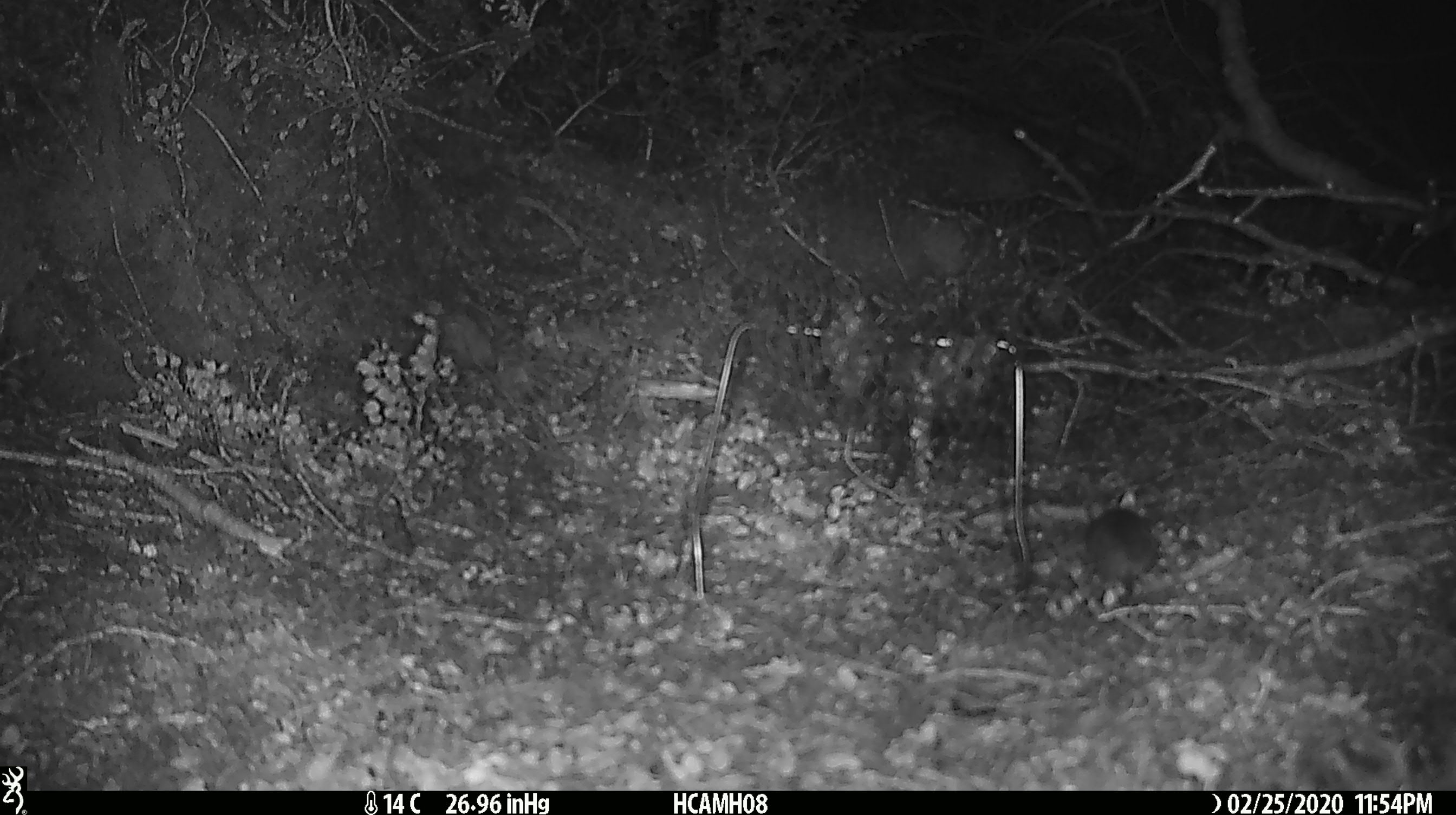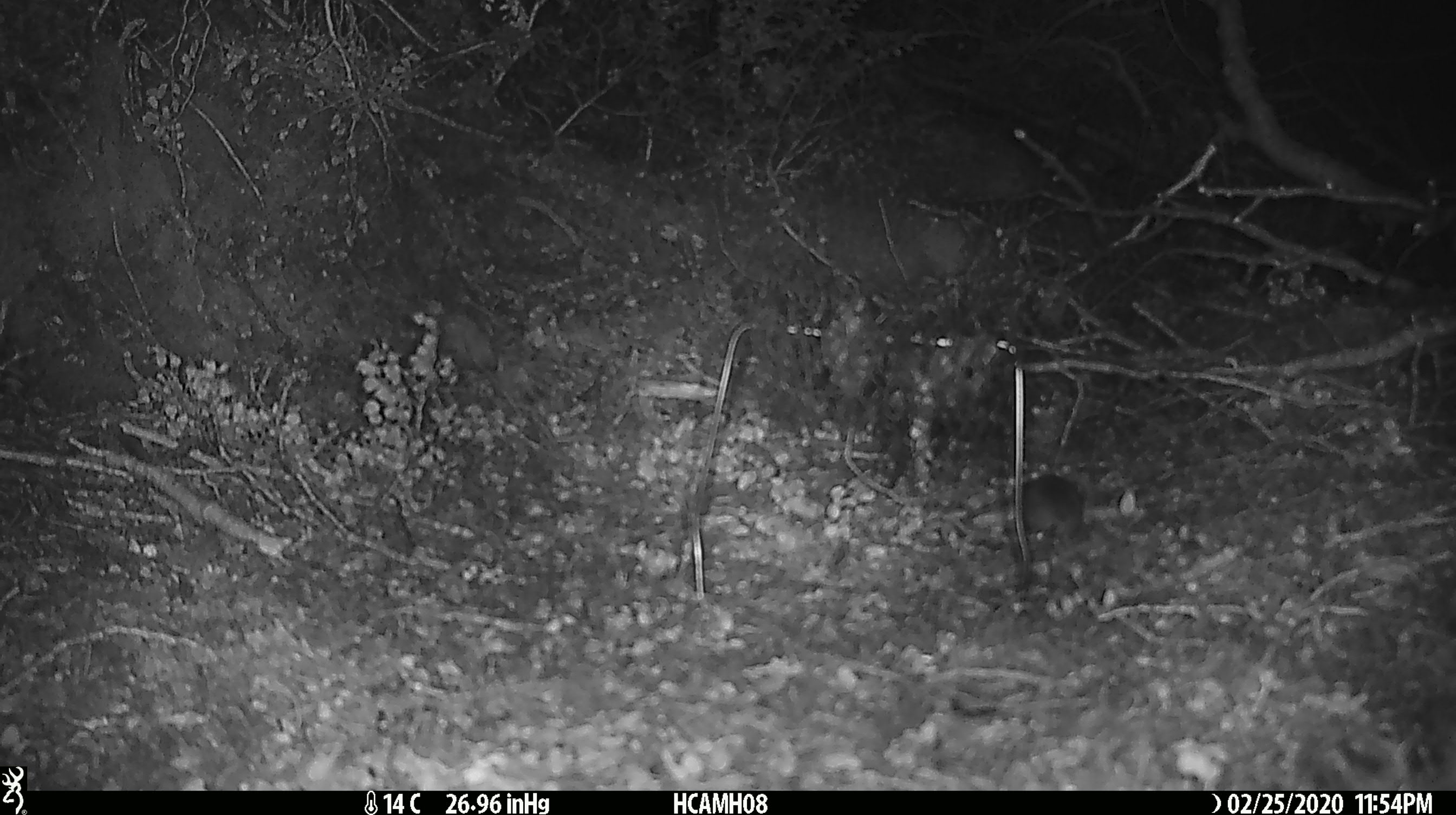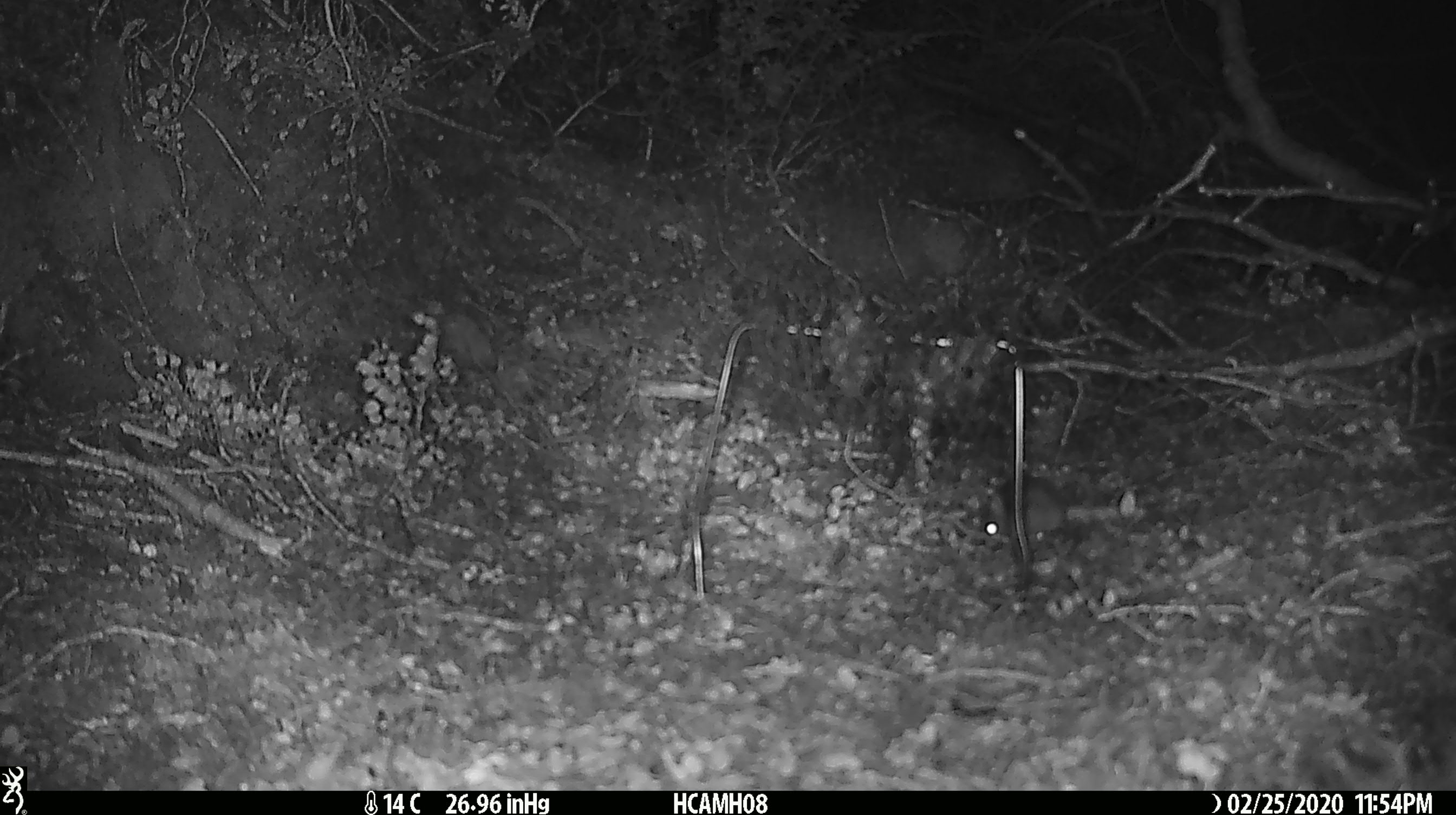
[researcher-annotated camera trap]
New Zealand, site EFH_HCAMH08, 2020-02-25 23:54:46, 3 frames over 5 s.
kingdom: Animalia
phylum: Chordata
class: Mammalia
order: Rodentia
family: Muridae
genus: Mus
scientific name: Mus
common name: mouse